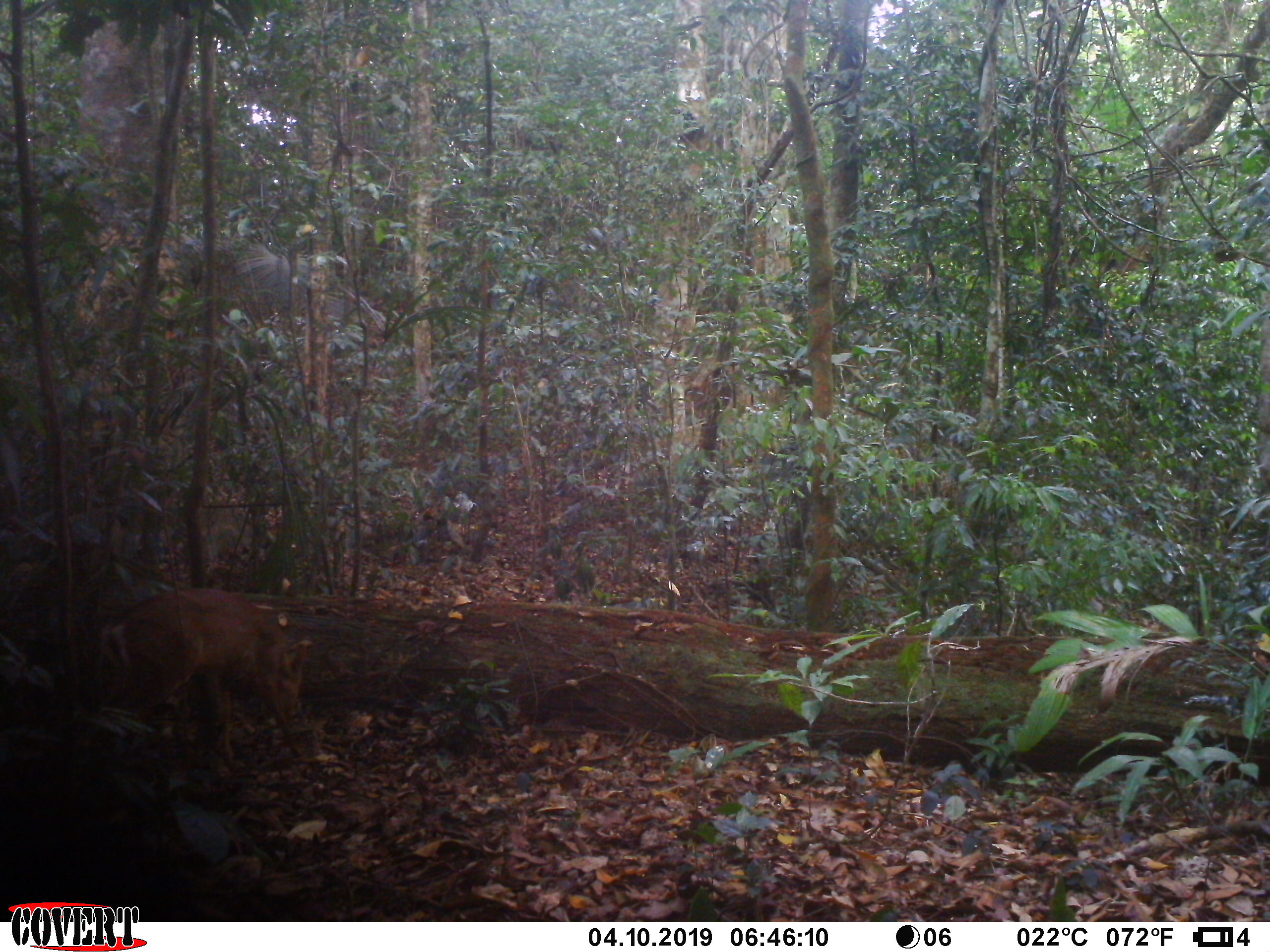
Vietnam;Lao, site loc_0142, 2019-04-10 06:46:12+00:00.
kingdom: Animalia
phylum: Chordata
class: Mammalia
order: Artiodactyla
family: Cervidae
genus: Muntiacus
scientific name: Muntiacus vuquangensis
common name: large-antlered muntjac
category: large antlered muntjac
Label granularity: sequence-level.